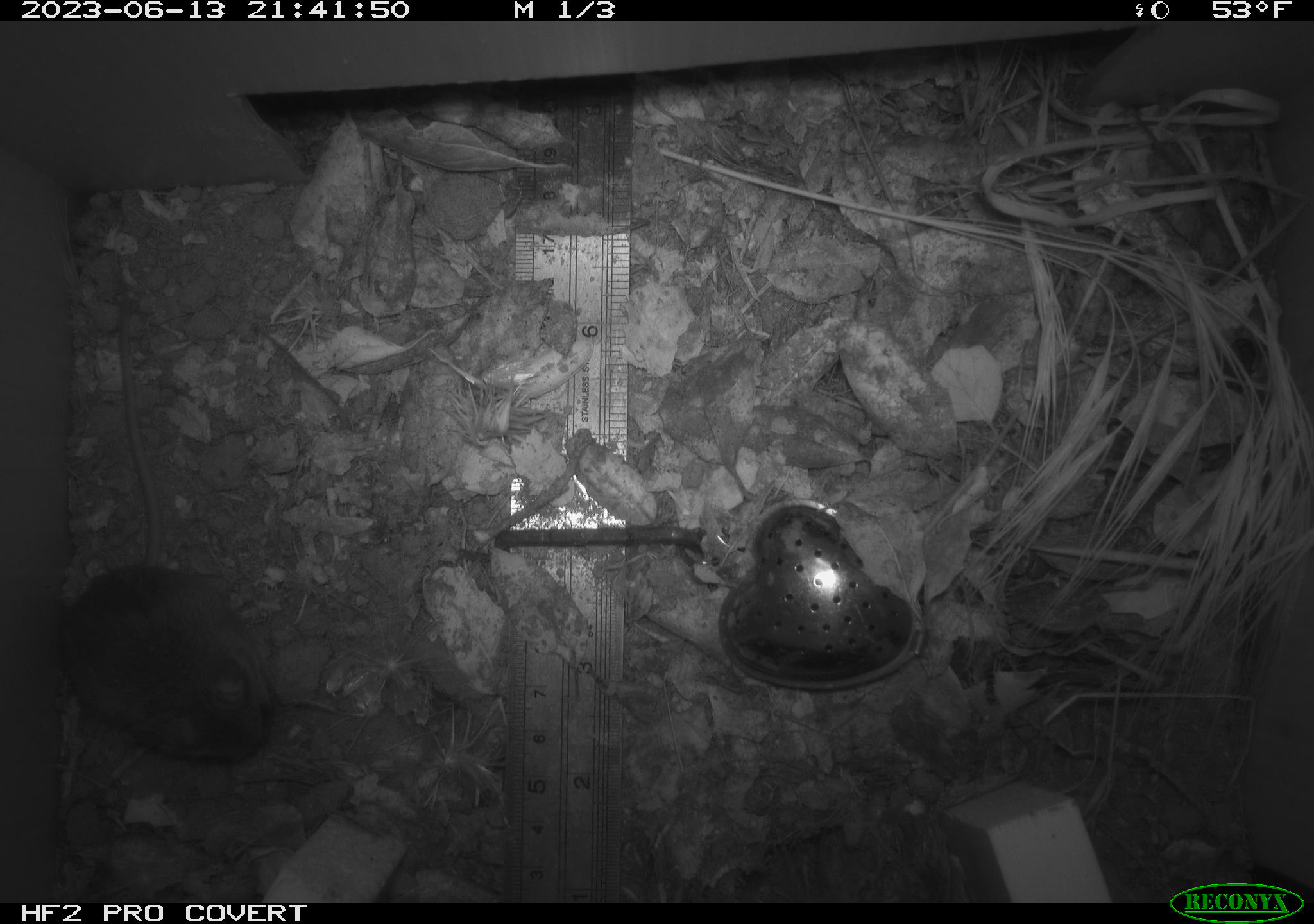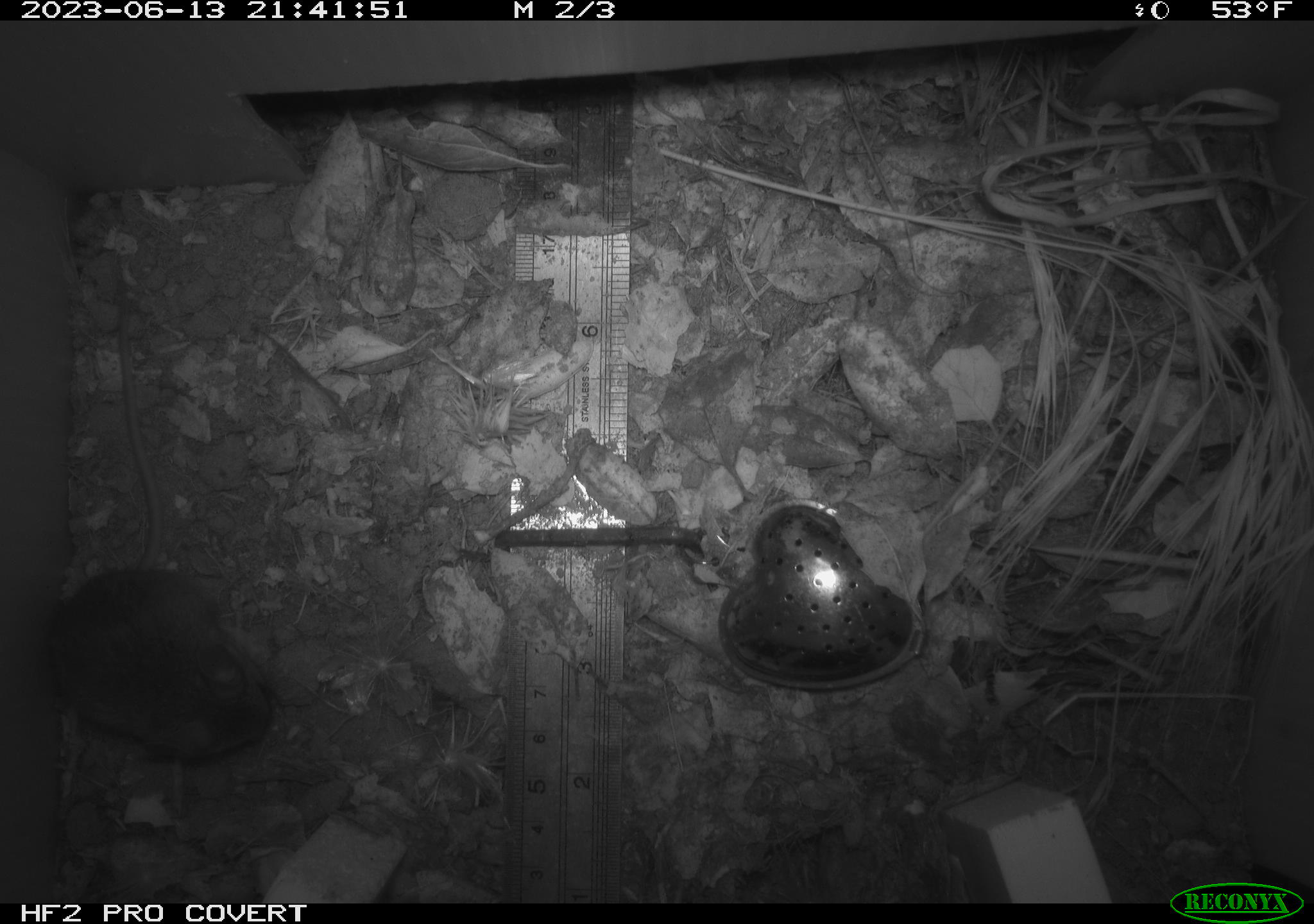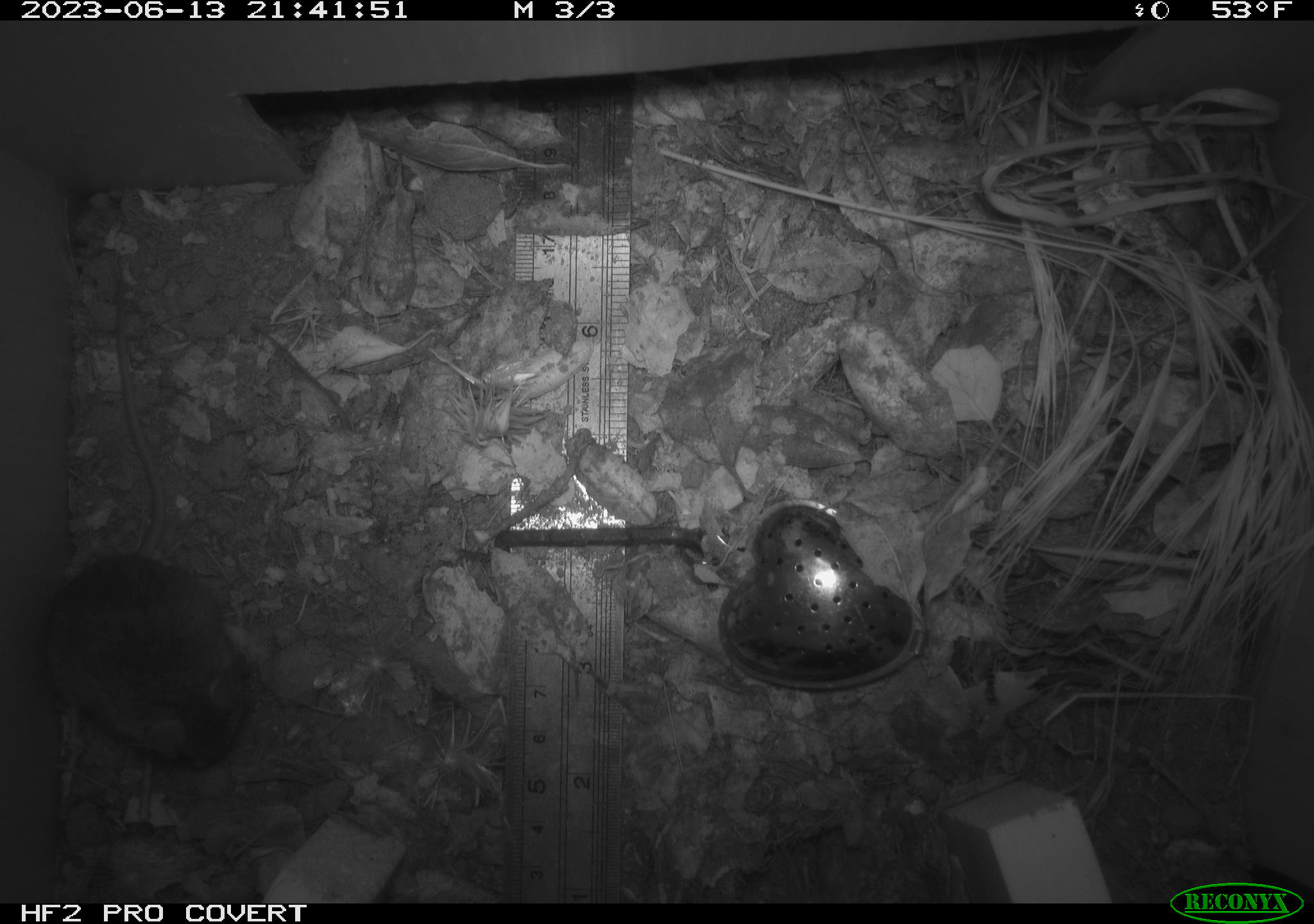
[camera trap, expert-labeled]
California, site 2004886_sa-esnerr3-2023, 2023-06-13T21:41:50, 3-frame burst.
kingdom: Animalia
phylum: Chordata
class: Mammalia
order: Rodentia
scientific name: Rodentia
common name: mouse species